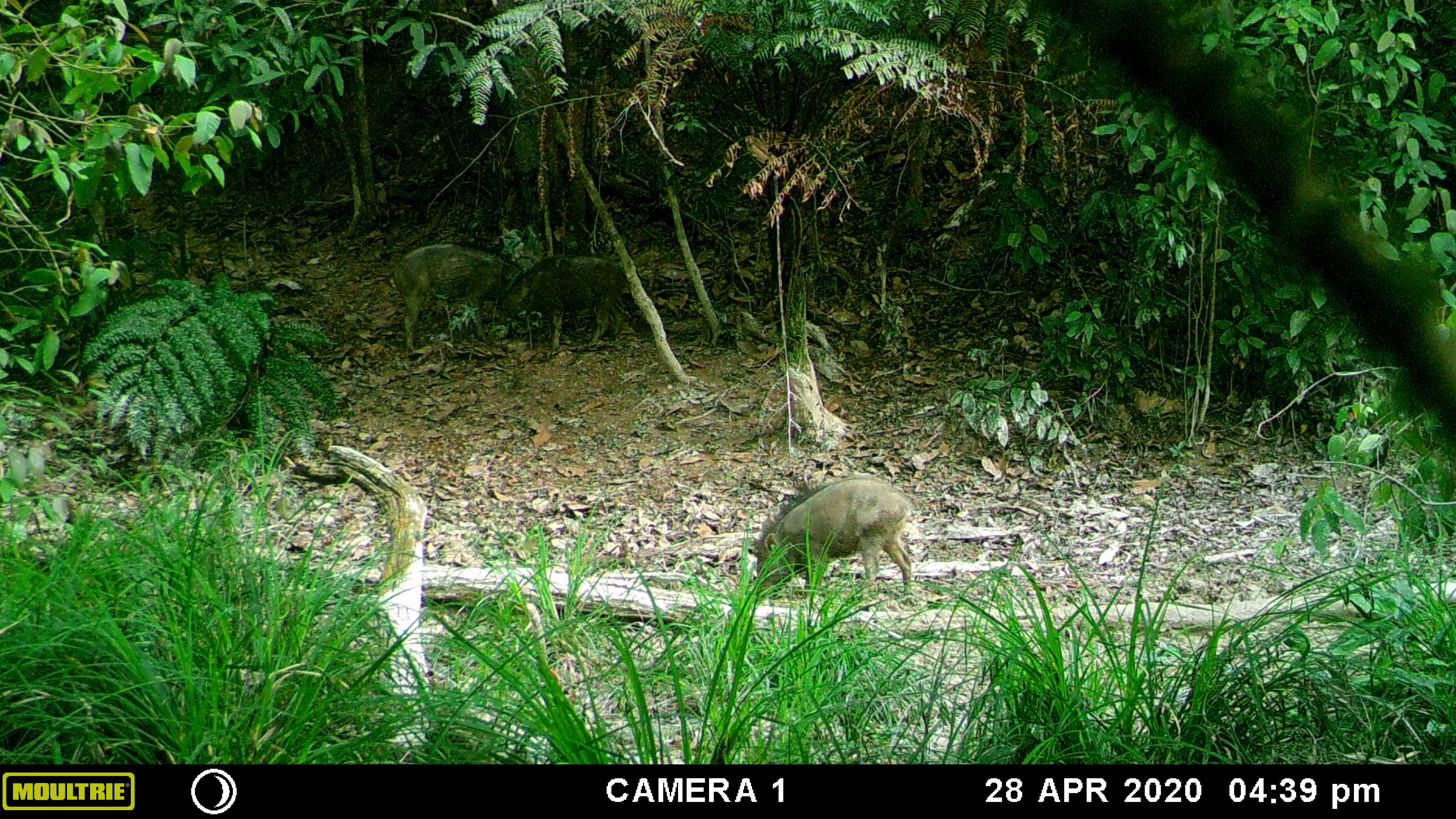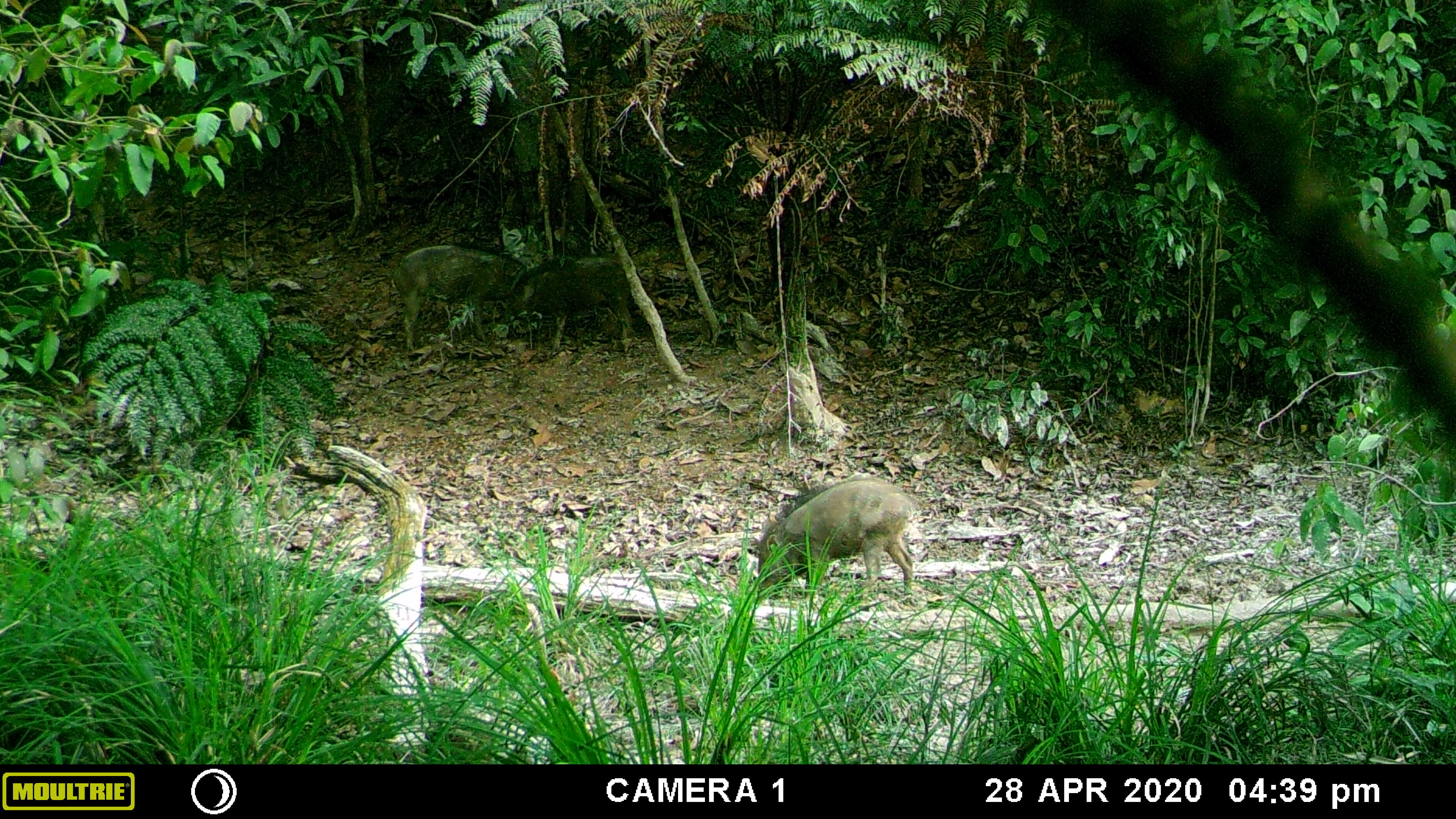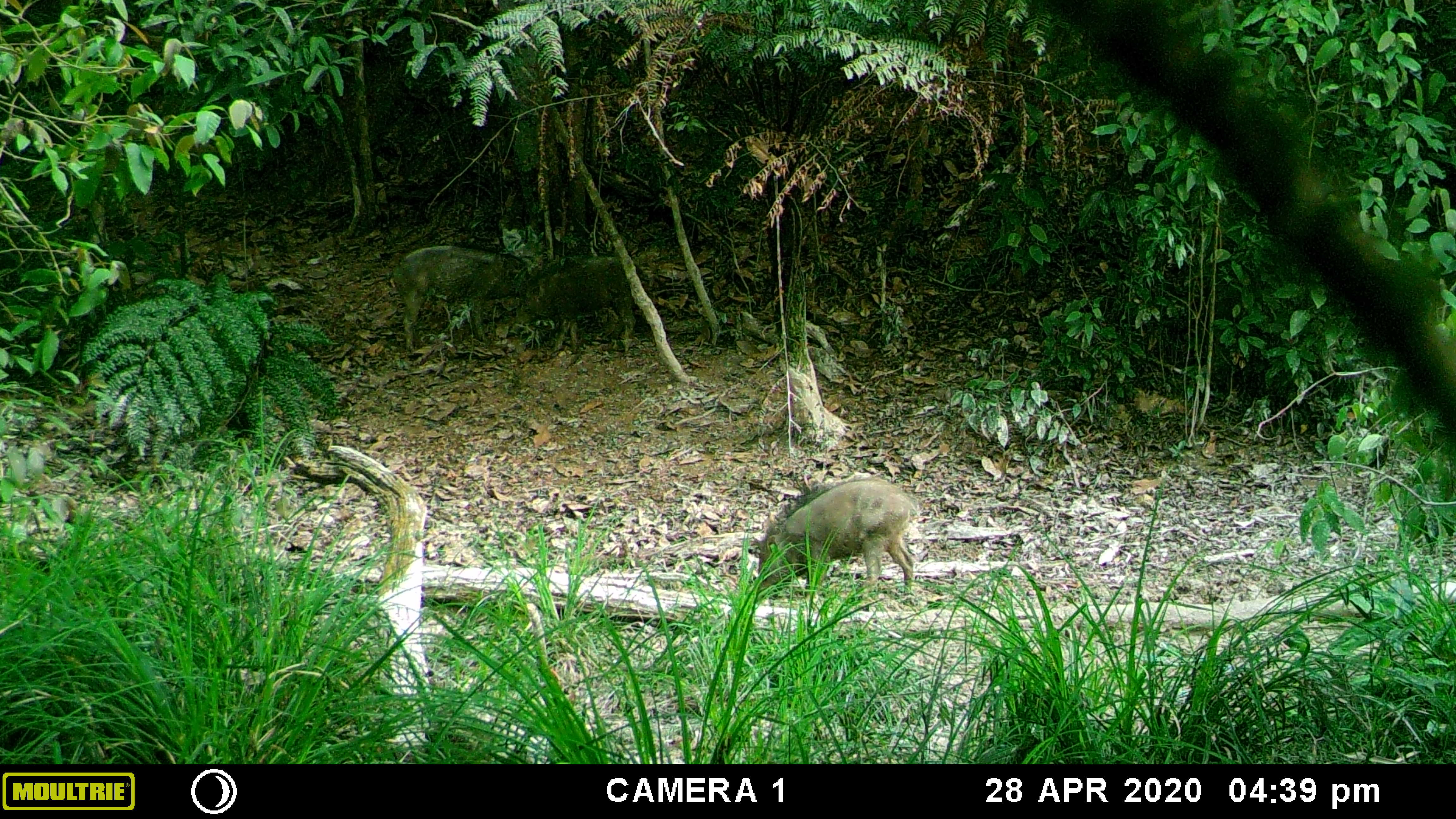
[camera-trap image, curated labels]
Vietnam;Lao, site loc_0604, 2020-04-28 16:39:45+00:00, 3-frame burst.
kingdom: Animalia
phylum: Chordata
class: Mammalia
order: Artiodactyla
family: Suidae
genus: Sus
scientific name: Sus scrofa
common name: eurasian wild pig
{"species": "eurasian wild pig (Sus scrofa)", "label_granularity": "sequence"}